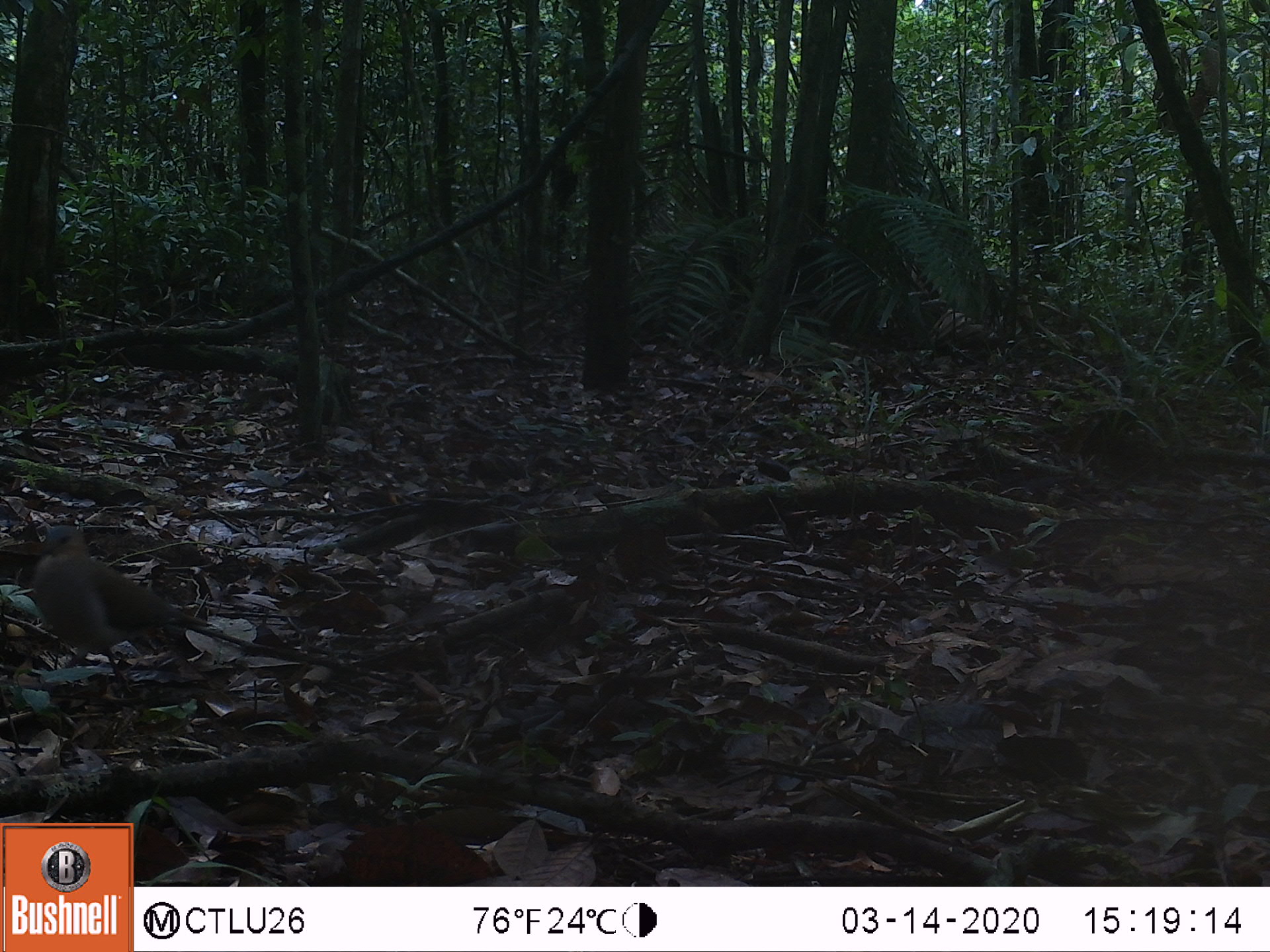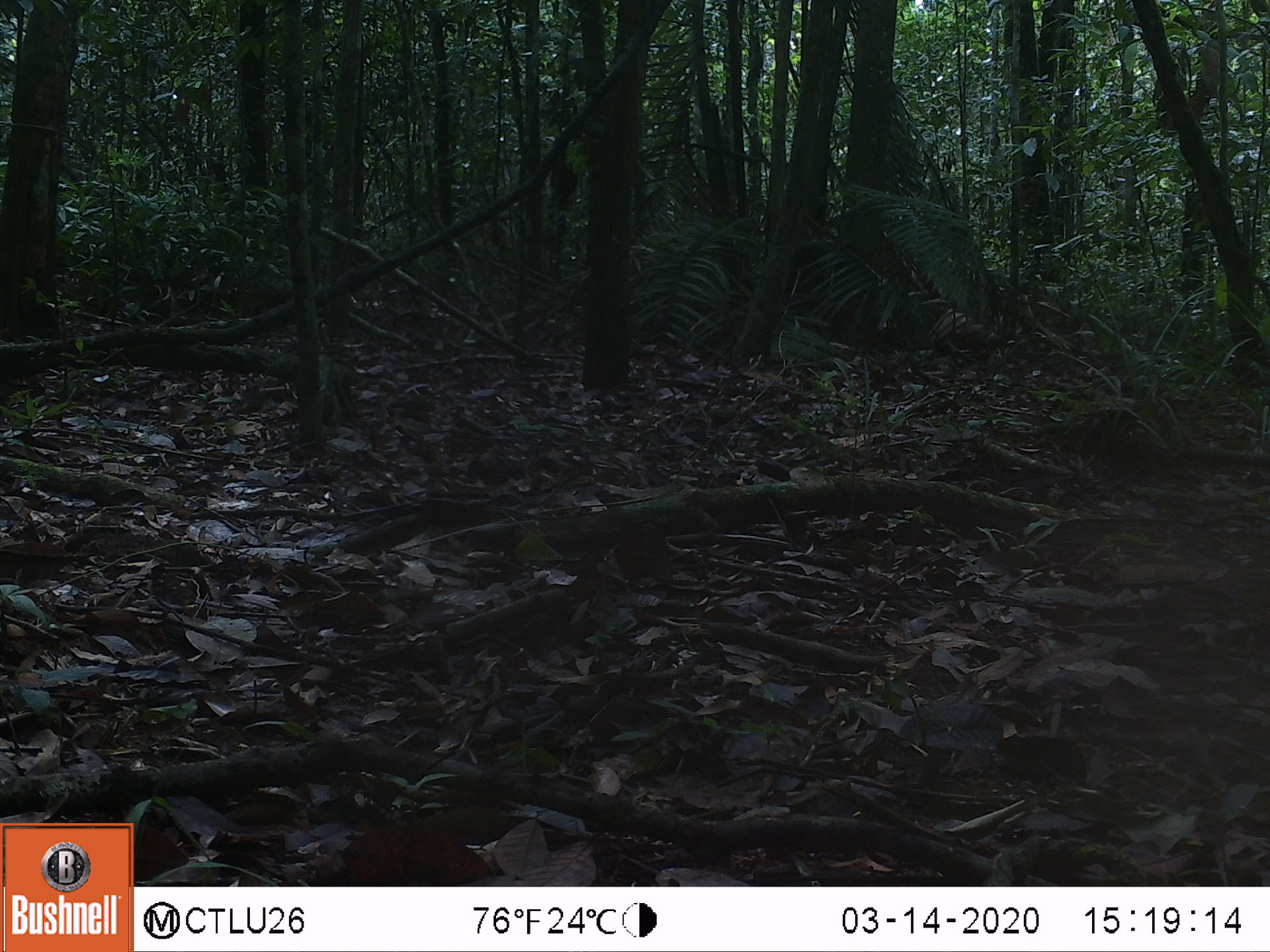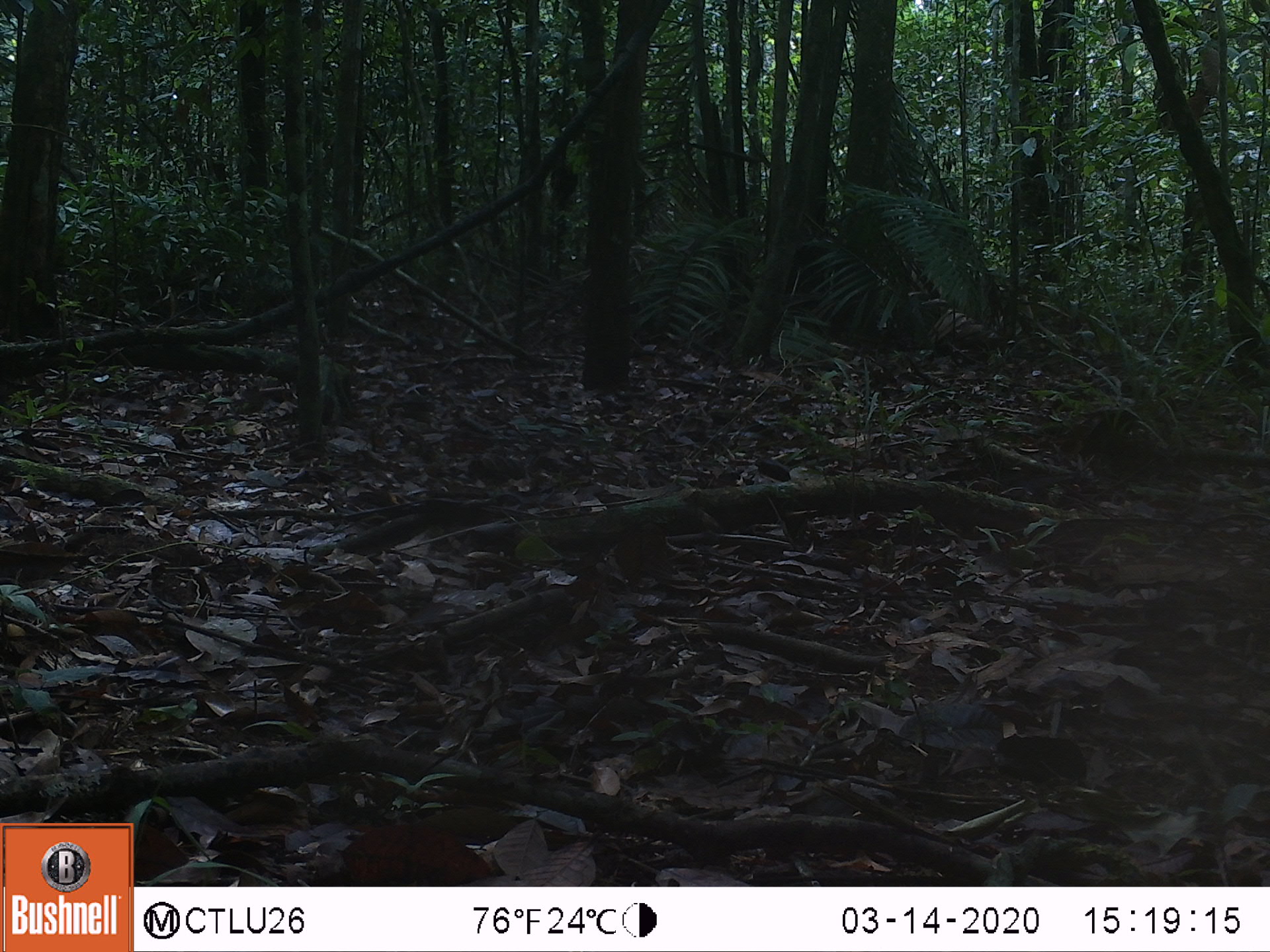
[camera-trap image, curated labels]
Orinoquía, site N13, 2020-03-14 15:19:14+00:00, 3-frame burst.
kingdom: Animalia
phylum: Chordata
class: Aves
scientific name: Aves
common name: bird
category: unknown bird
Unknown bird (bird) (Aves).